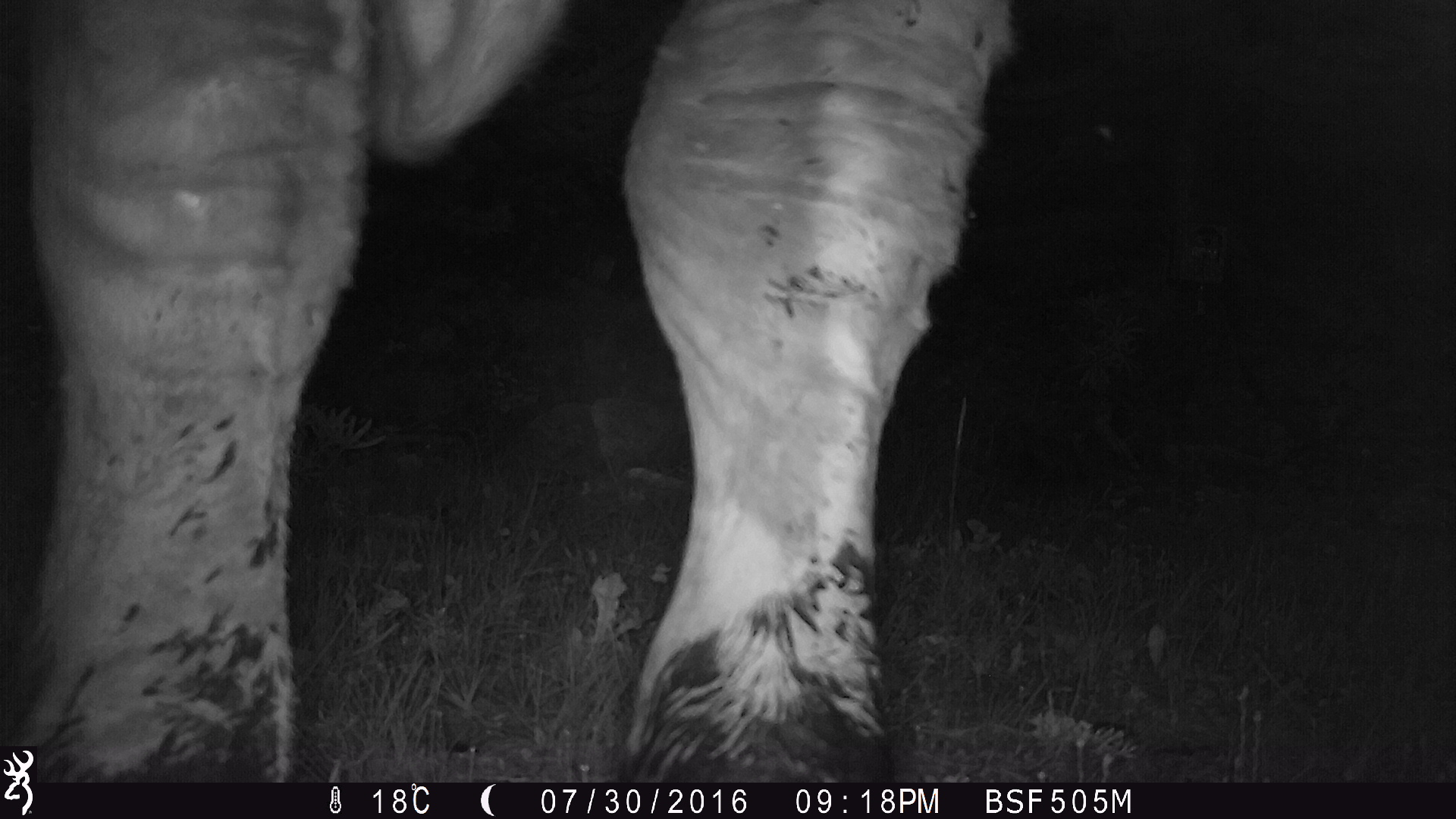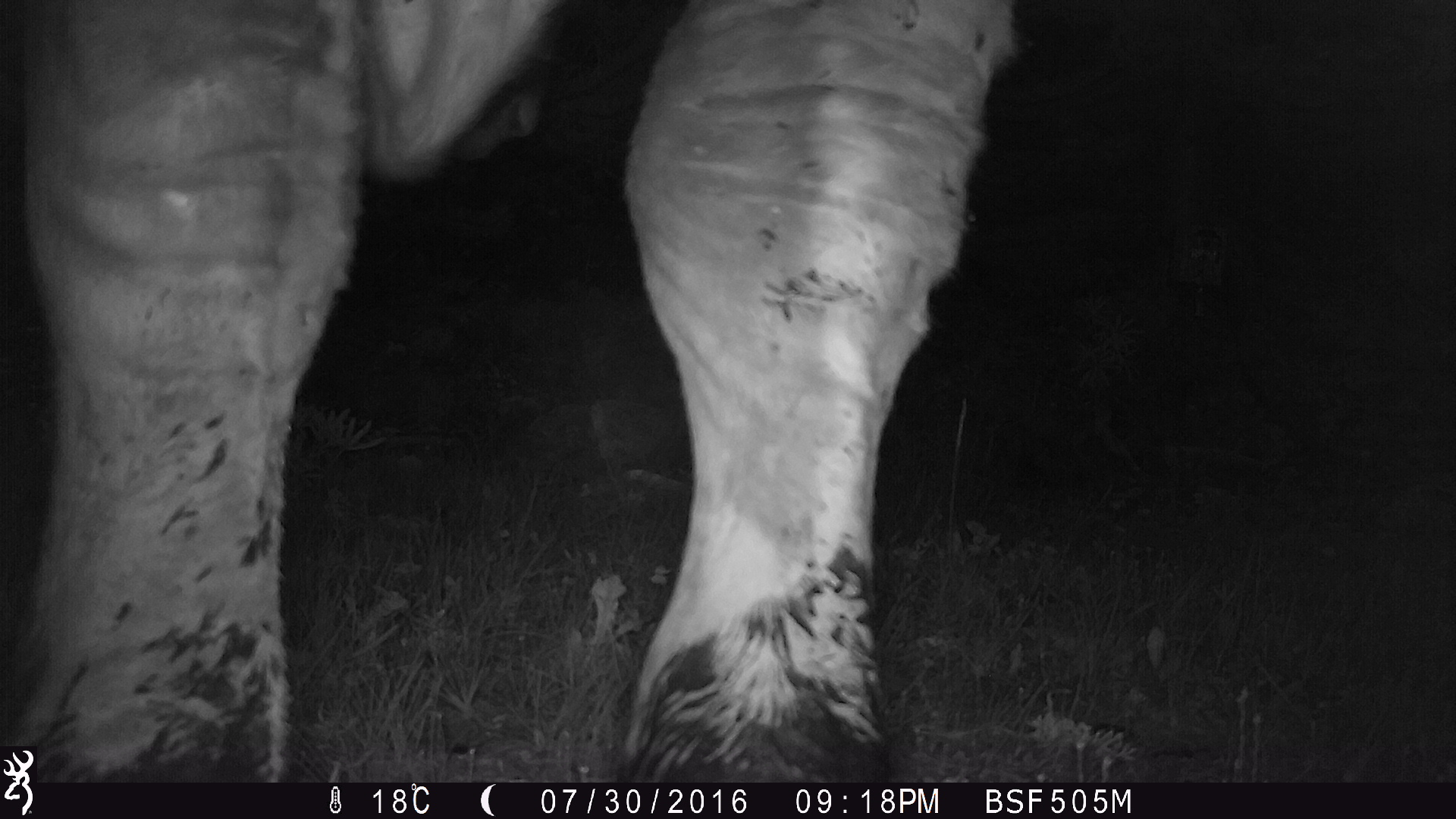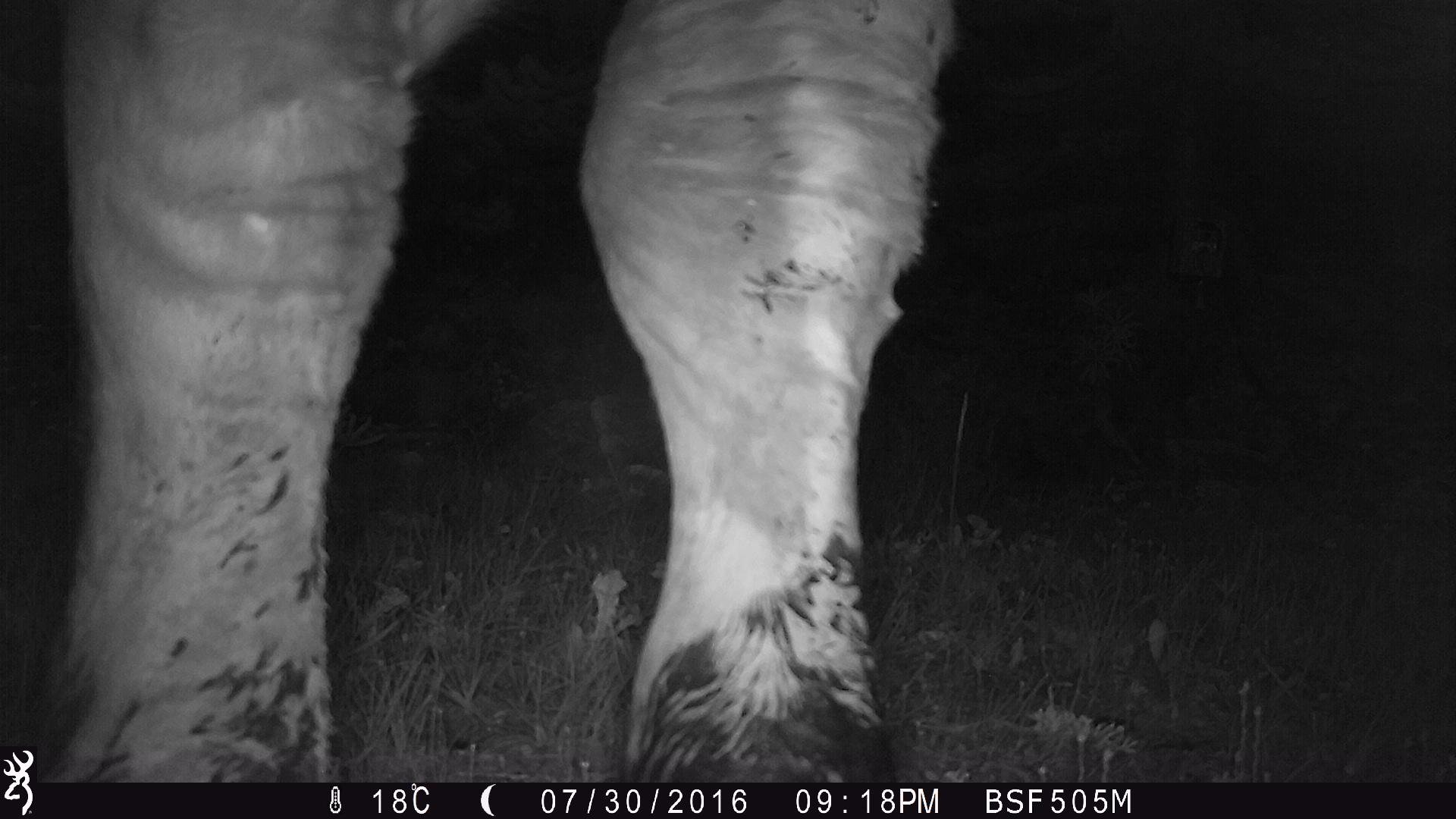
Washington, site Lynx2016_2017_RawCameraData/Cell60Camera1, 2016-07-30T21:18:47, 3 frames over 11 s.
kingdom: Animalia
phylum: Chordata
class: Mammalia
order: Artiodactyla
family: Bovidae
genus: Bos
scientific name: Bos taurus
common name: domestic cattle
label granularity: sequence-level